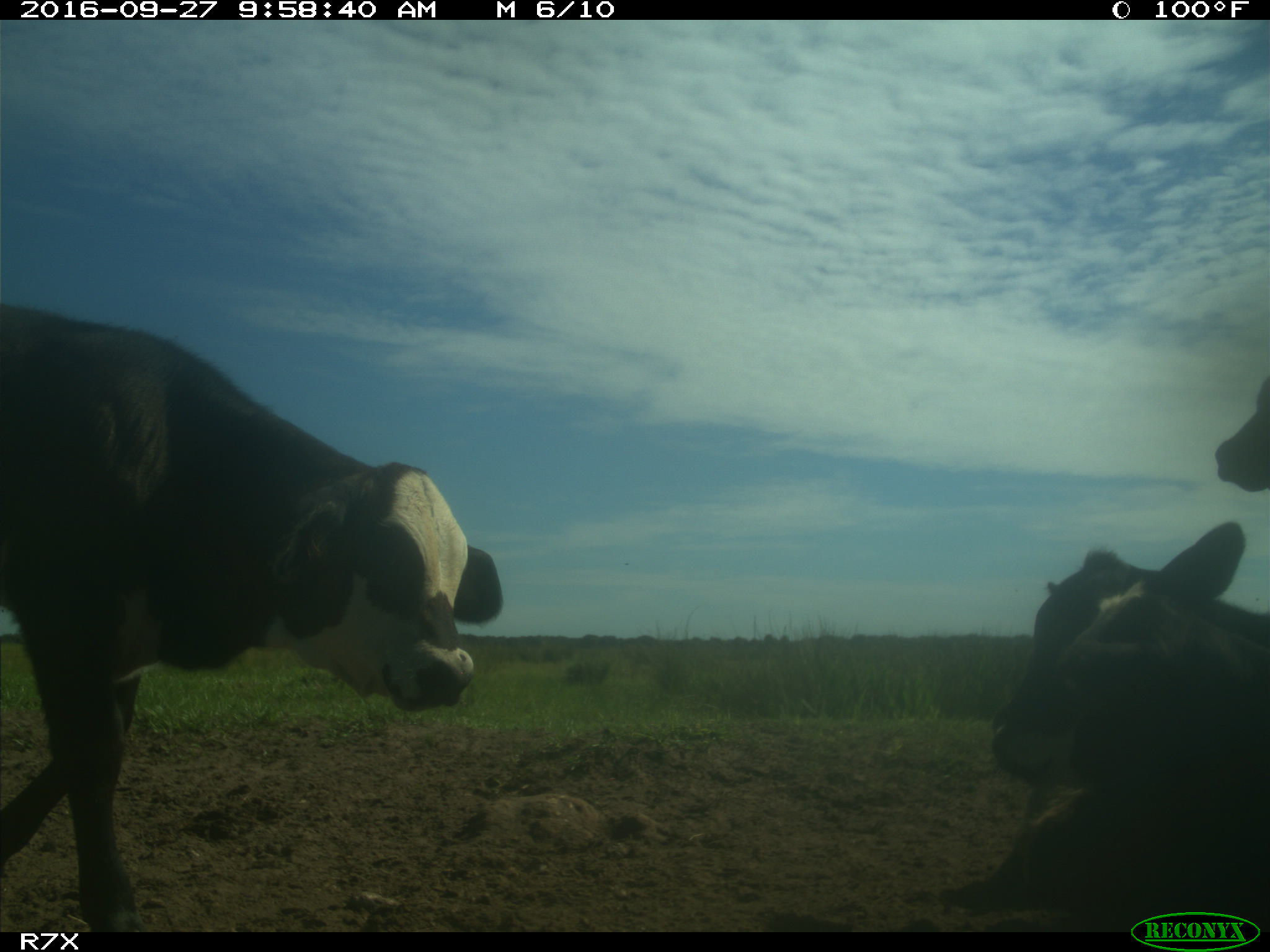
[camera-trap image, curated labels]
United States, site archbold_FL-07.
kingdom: Animalia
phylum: Chordata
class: Mammalia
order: Artiodactyla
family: Bovidae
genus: Bos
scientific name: Bos taurus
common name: domestic cow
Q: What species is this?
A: Bos taurus (domestic cow).